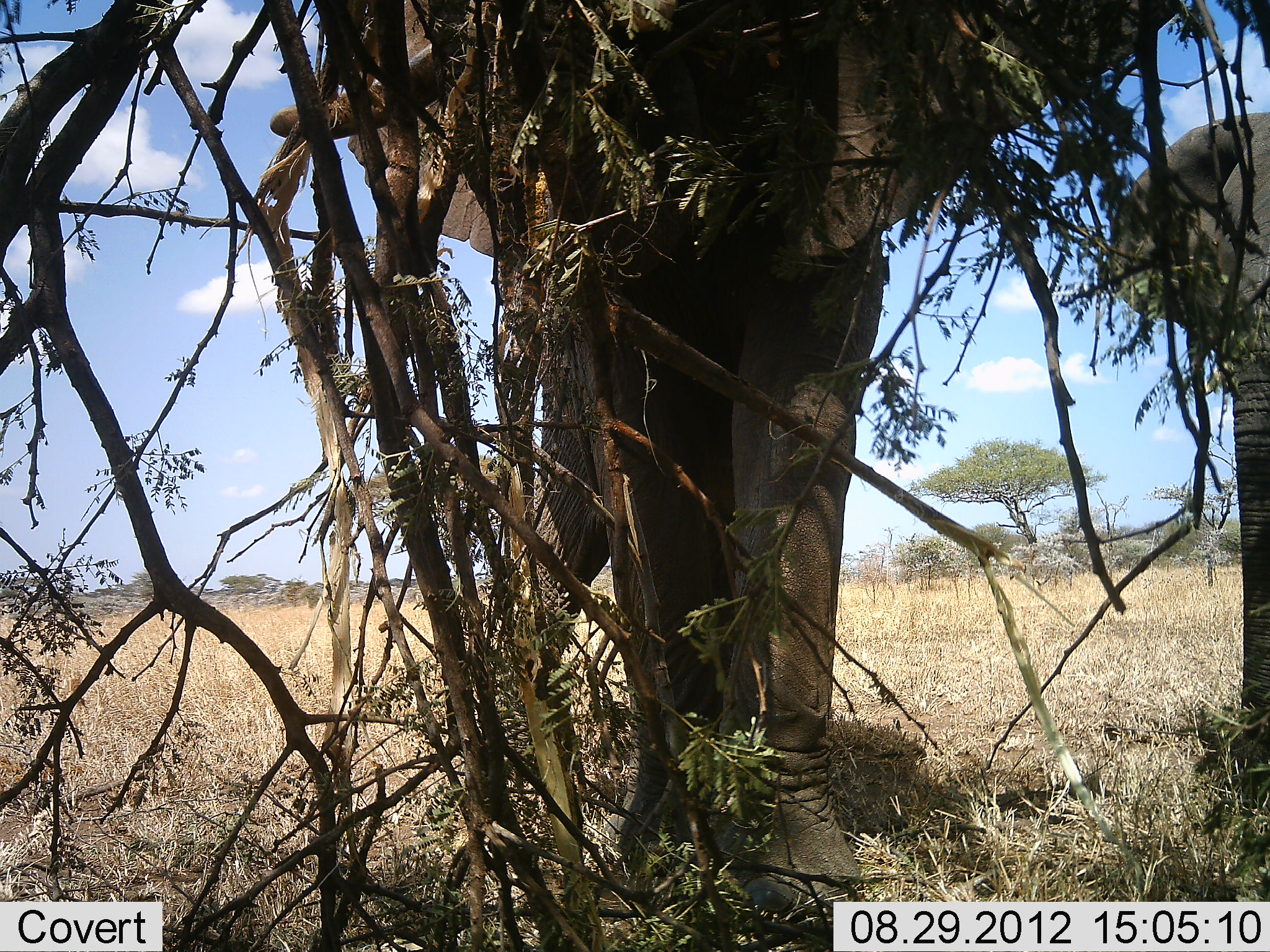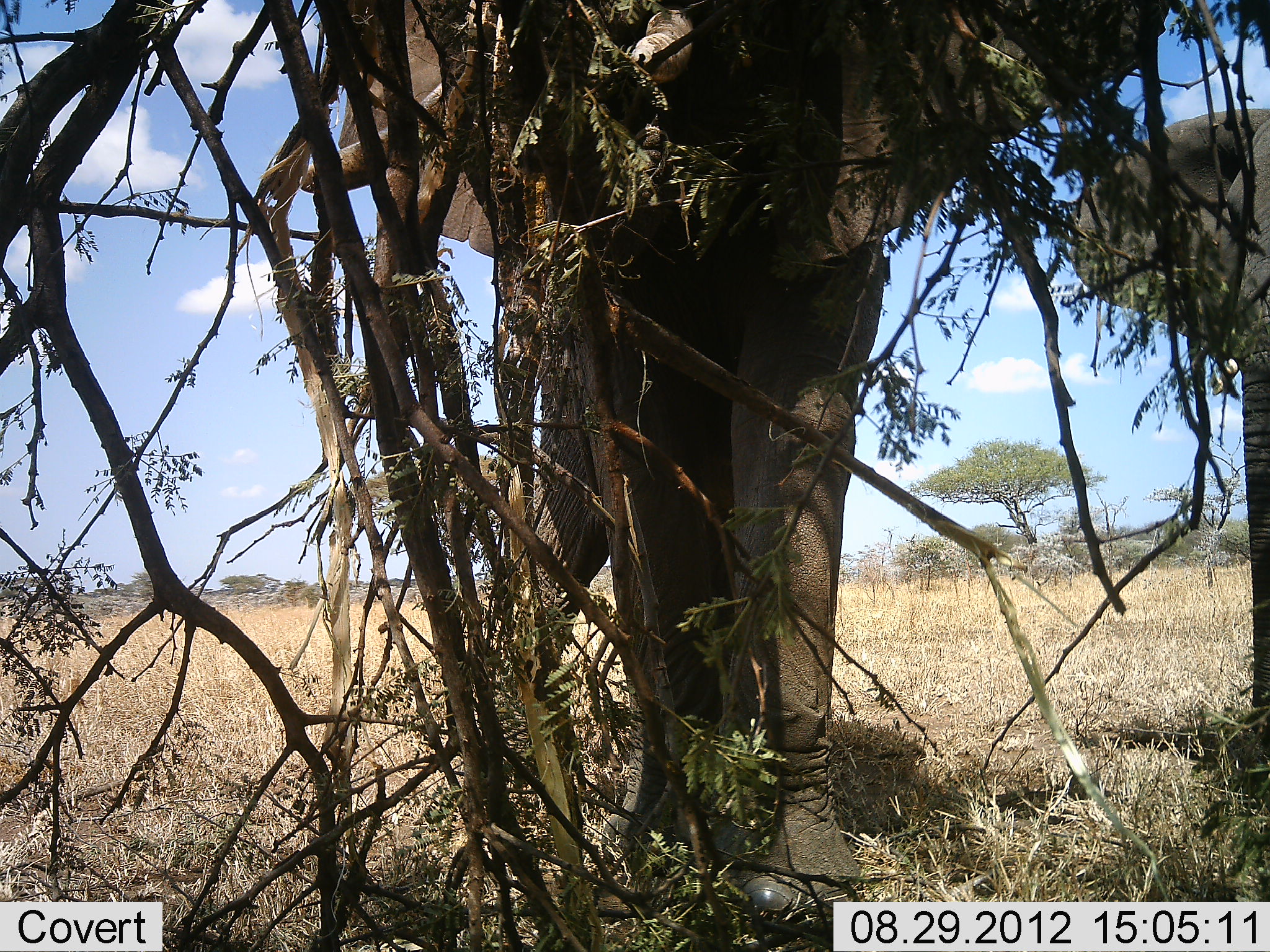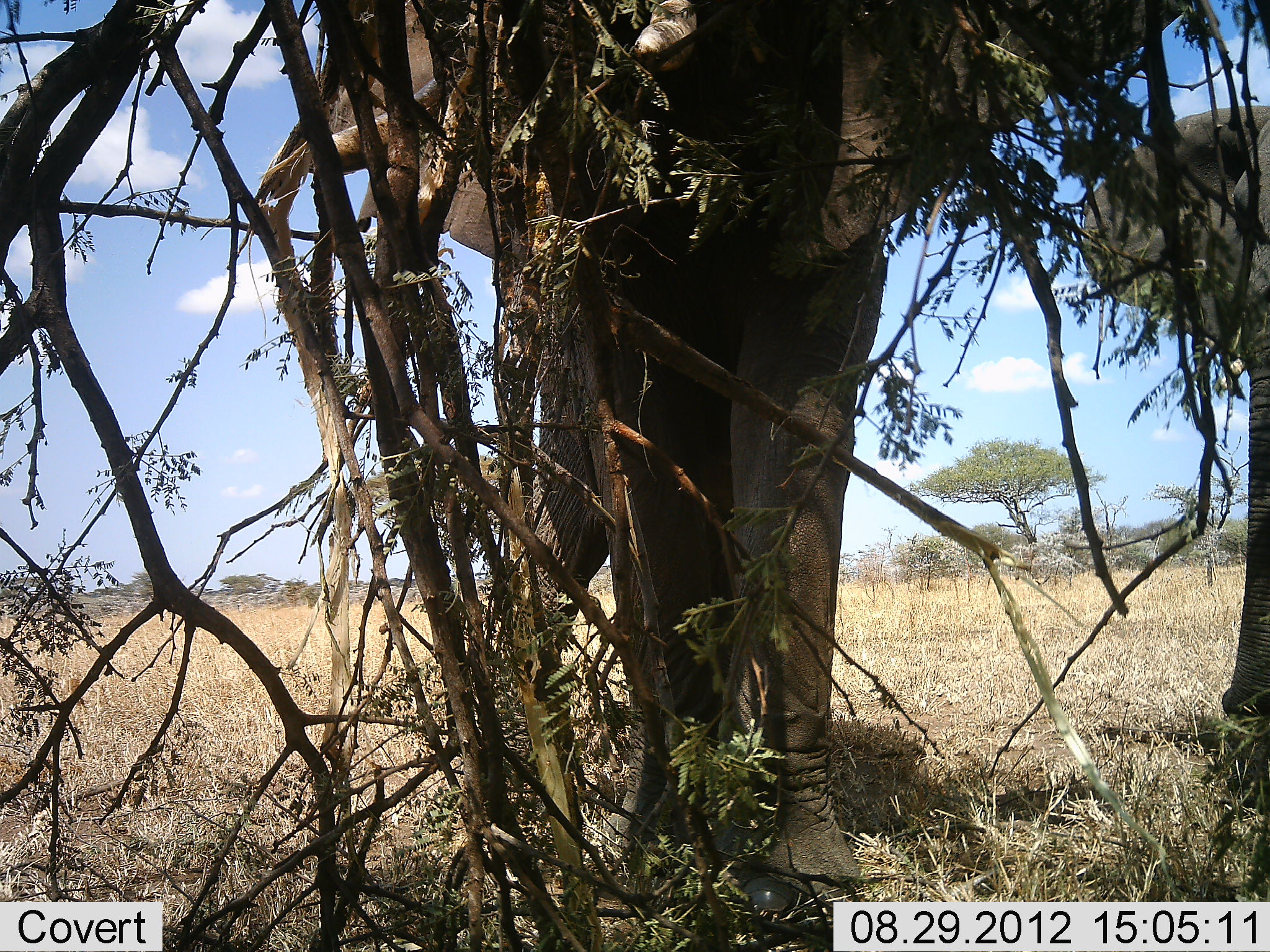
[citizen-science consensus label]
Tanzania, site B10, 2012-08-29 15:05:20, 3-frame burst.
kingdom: Animalia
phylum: Chordata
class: Mammalia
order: Proboscidea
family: Elephantidae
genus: Loxodonta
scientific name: Loxodonta africana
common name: african bush elephant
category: elephant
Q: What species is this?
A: Elephant (african bush elephant) (Loxodonta africana).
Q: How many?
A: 2.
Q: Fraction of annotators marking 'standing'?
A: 40%.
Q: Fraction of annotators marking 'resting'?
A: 0%.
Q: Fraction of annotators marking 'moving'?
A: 0%.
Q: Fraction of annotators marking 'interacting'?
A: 0%.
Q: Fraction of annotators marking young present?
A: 0%.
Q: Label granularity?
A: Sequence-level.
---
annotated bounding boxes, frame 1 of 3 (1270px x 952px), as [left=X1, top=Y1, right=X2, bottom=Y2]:
animal: [left=266, top=0, right=1189, bottom=914]; [left=1108, top=111, right=1269, bottom=832]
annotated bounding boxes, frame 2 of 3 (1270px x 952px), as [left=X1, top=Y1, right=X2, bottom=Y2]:
animal: [left=295, top=0, right=1178, bottom=934]; [left=1067, top=106, right=1270, bottom=760]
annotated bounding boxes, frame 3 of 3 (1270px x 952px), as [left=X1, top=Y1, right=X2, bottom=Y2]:
animal: [left=309, top=0, right=1195, bottom=917]; [left=1079, top=104, right=1269, bottom=726]